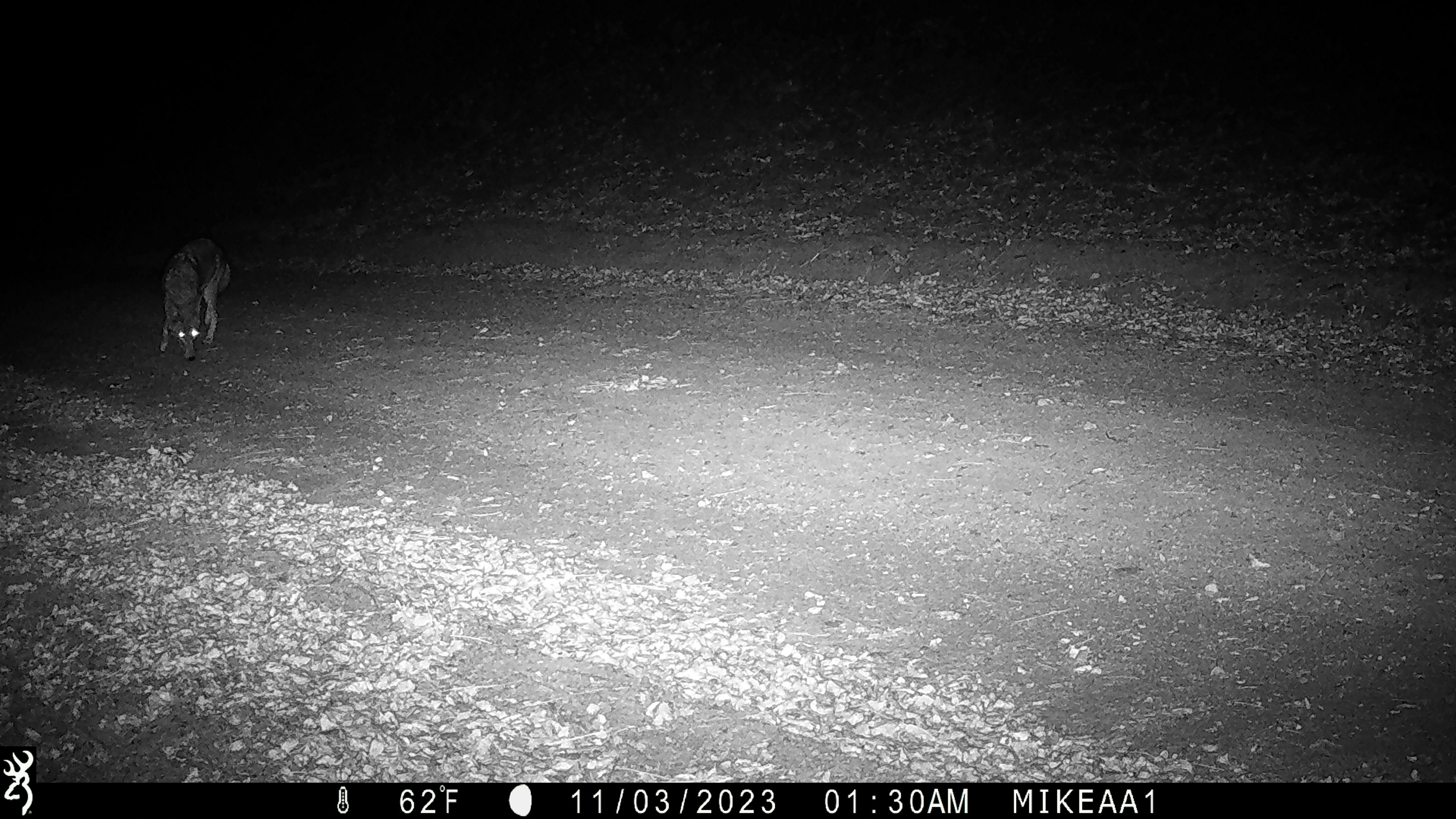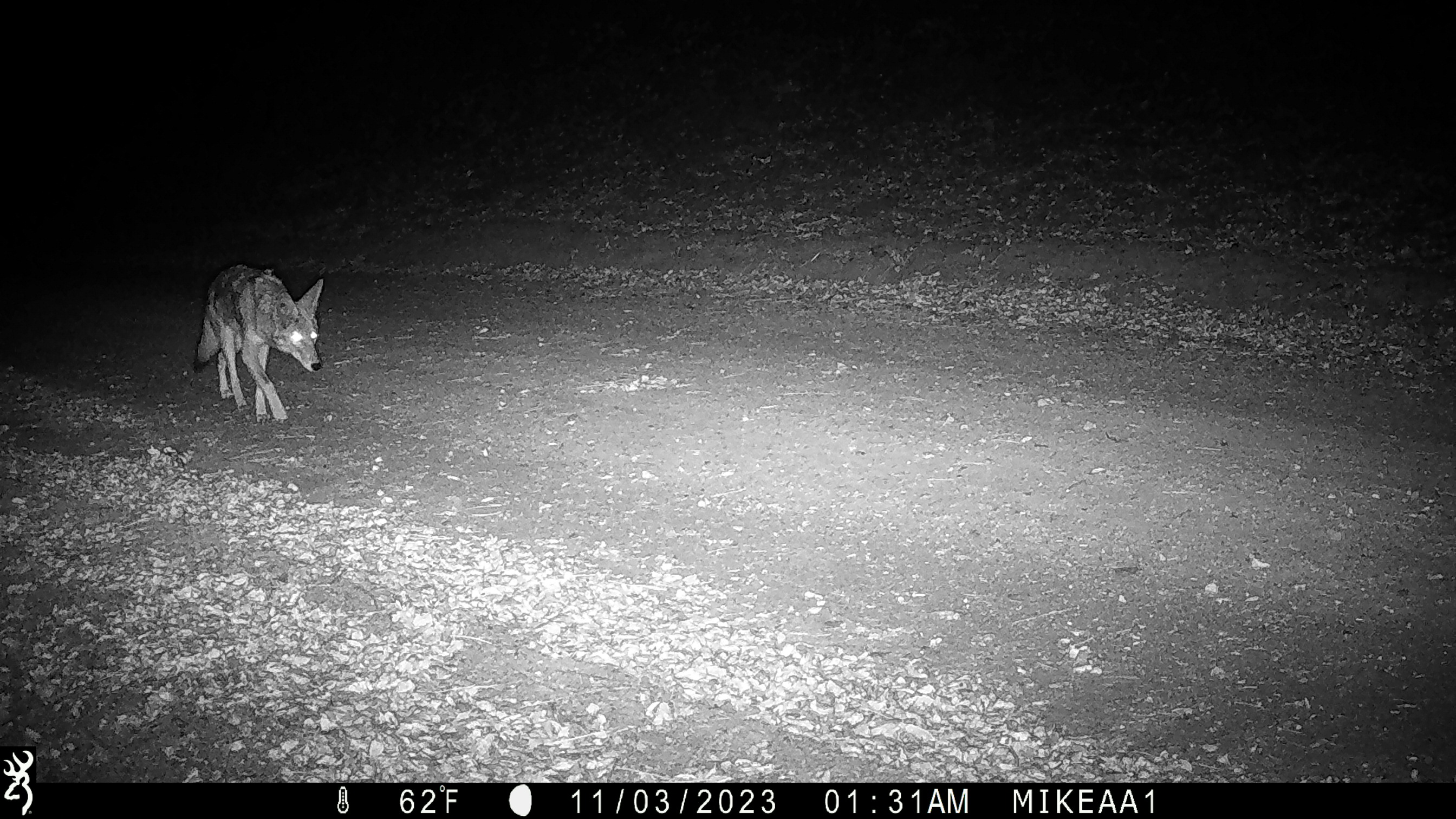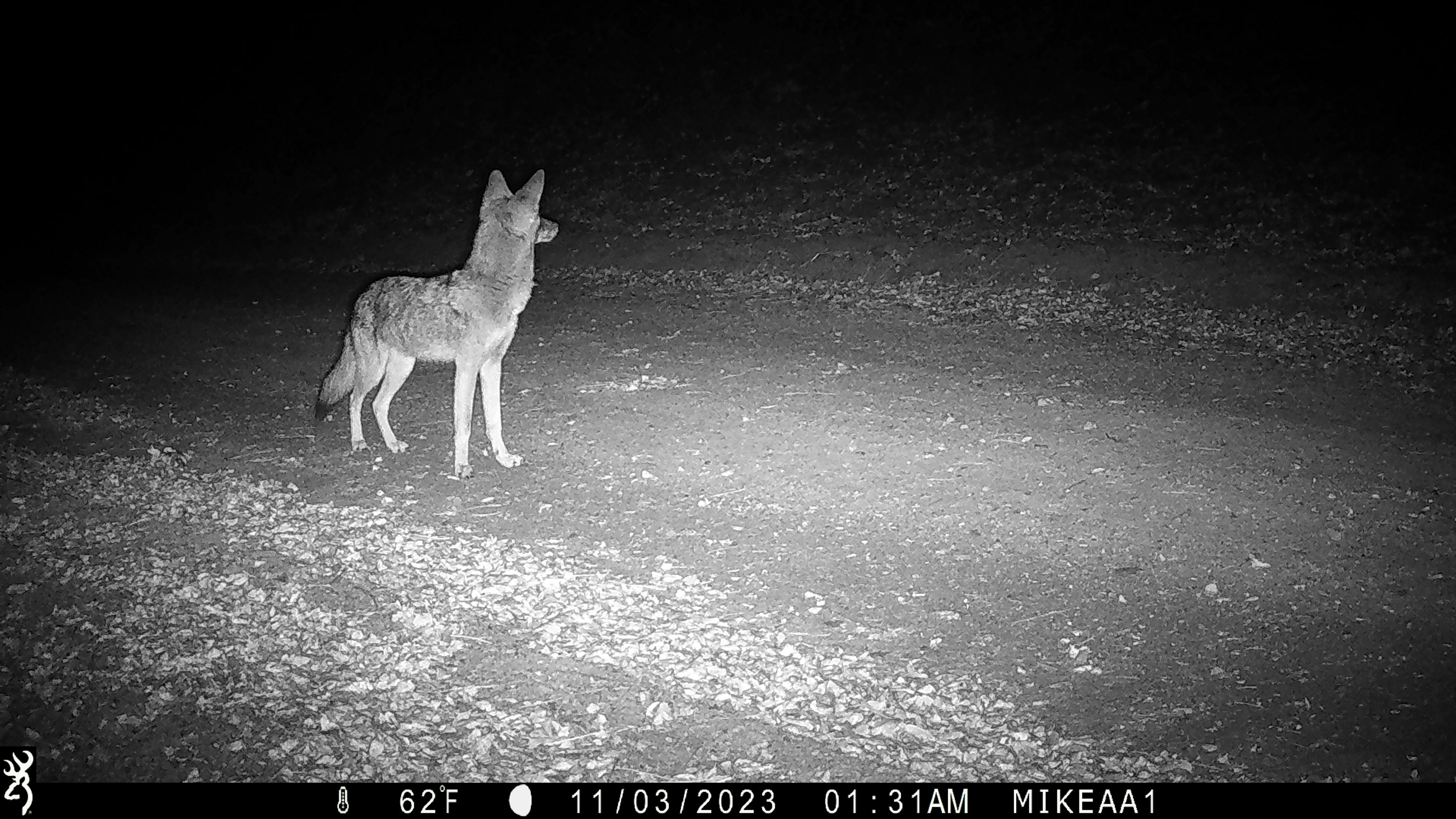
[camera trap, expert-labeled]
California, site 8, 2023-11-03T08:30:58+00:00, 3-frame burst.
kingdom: Animalia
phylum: Chordata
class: Mammalia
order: Carnivora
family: Canidae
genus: Canis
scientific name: Canis latrans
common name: coyote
Coyote (Canis latrans).